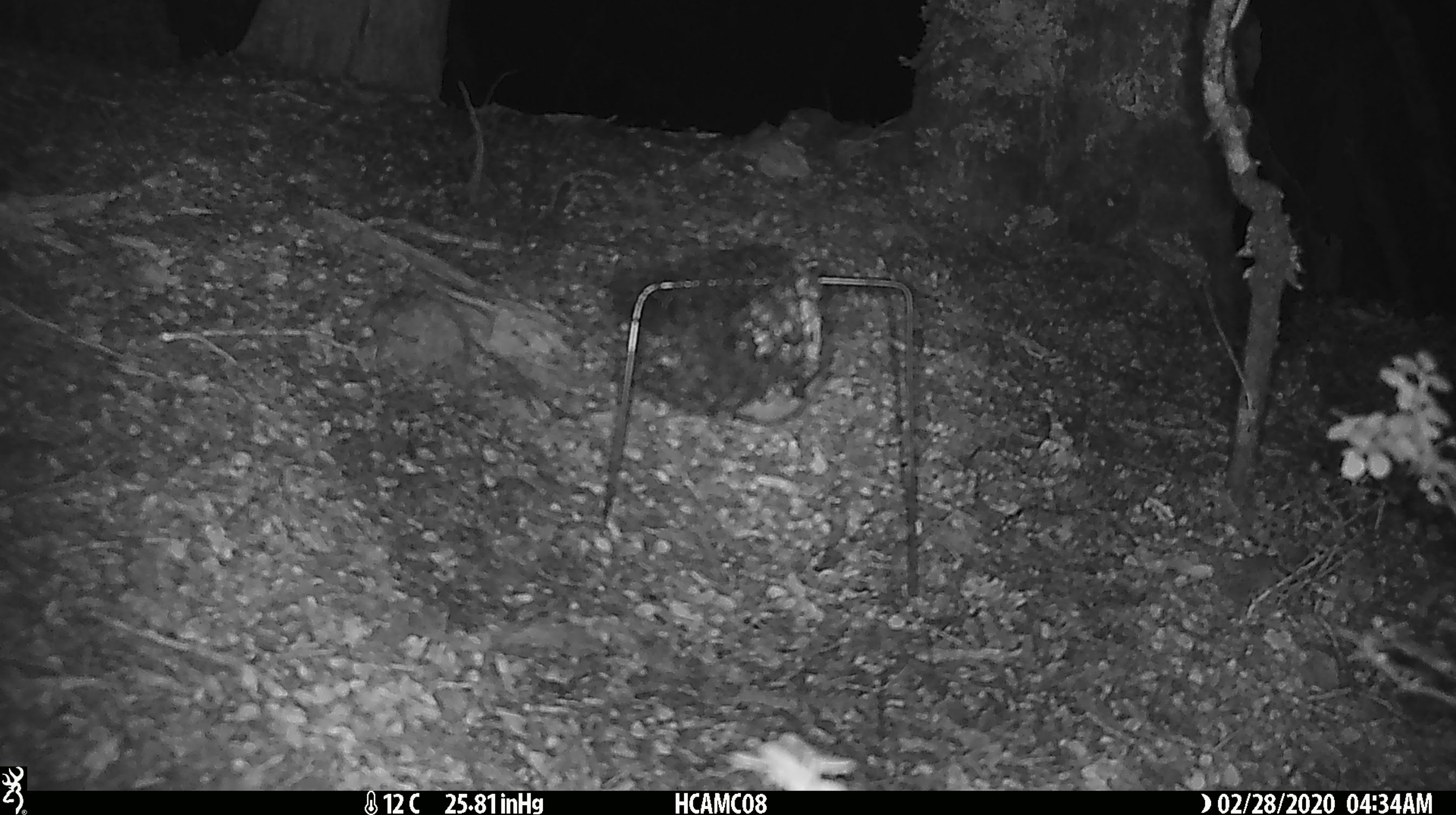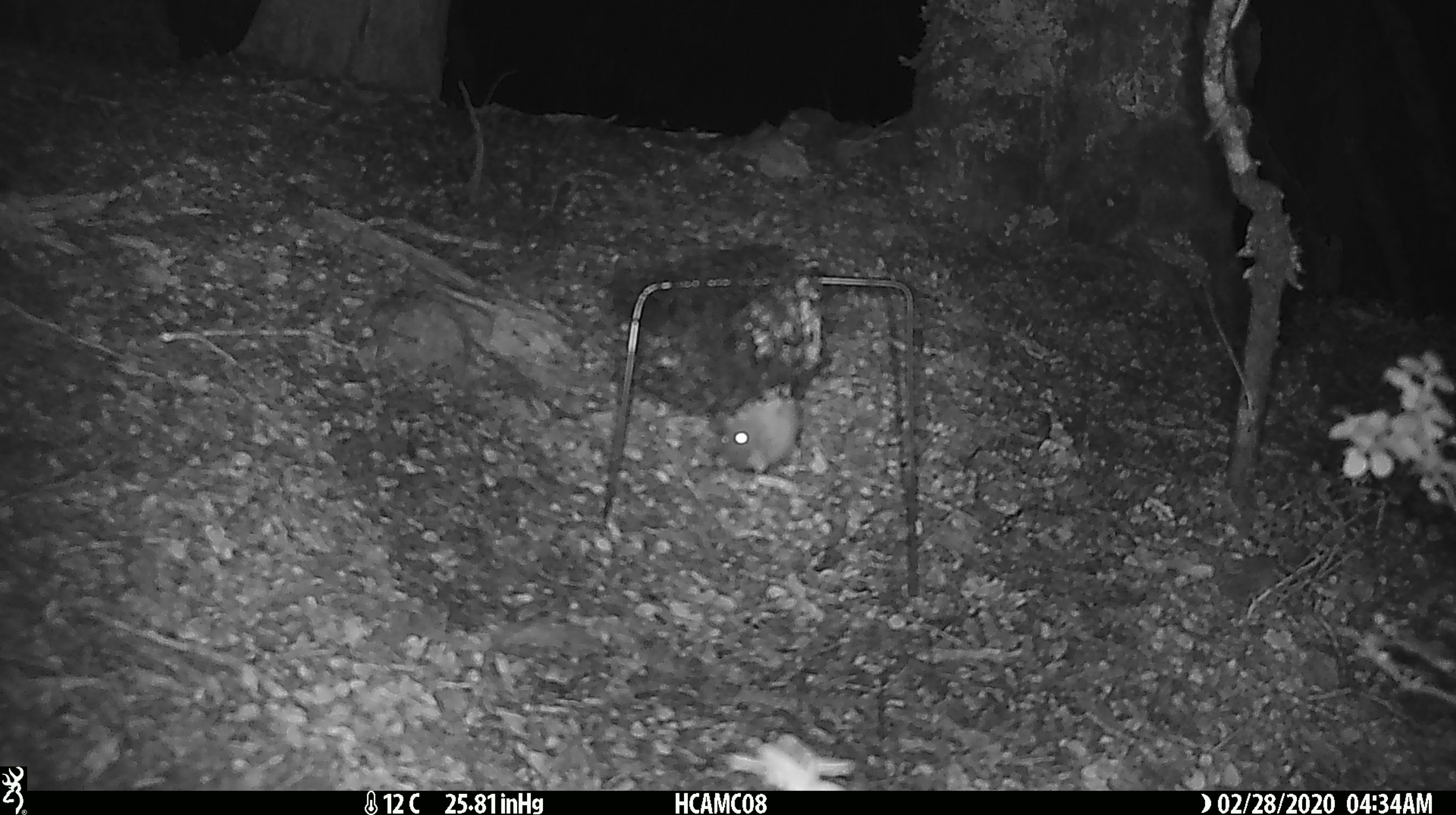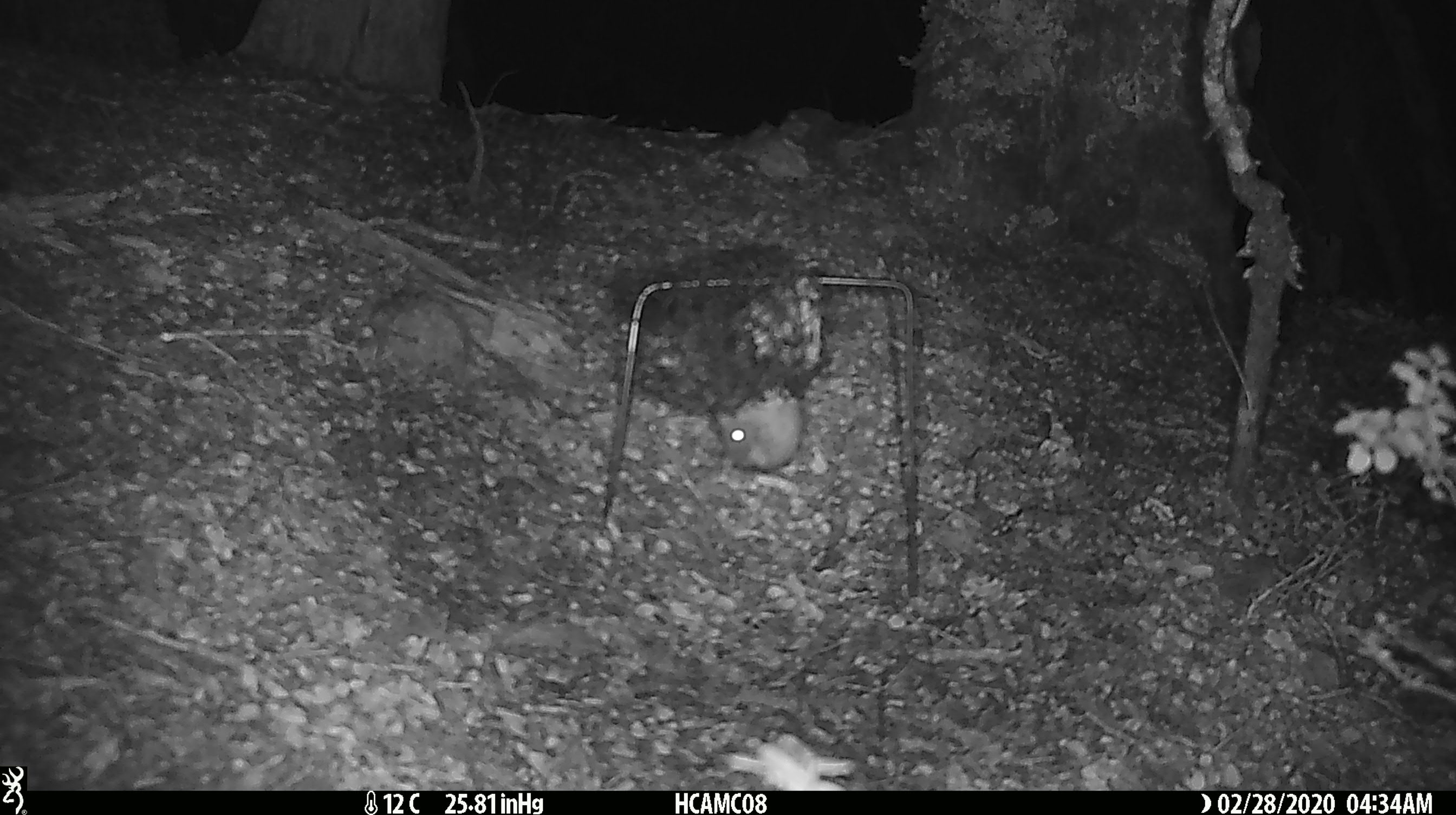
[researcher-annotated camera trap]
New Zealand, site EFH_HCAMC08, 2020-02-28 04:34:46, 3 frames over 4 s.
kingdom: Animalia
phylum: Chordata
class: Mammalia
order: Rodentia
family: Muridae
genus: Mus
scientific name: Mus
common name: mouse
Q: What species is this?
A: Mouse (Mus).